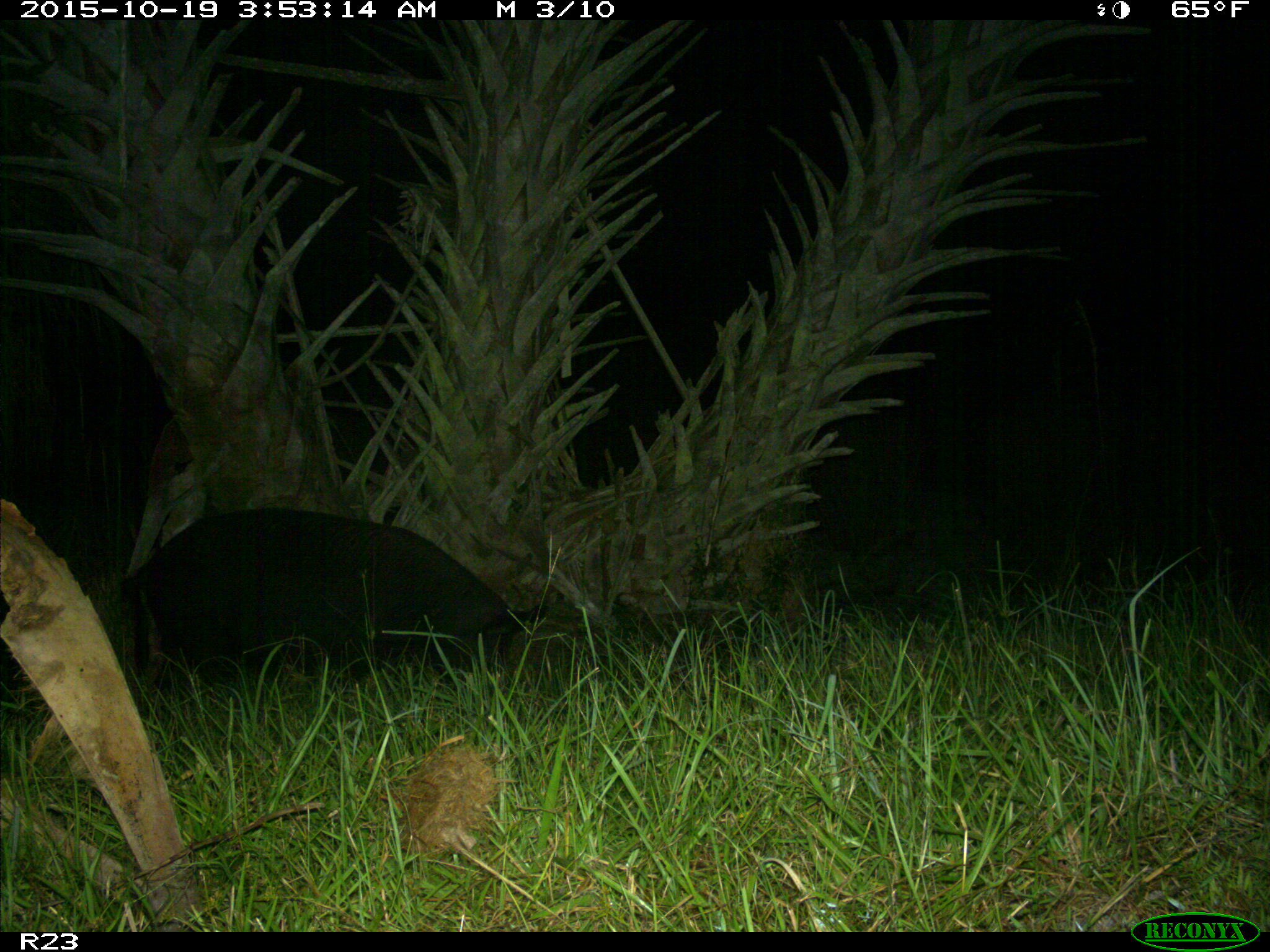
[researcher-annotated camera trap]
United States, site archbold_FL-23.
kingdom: Animalia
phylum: Chordata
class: Mammalia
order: Artiodactyla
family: Suidae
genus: Sus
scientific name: Sus scrofa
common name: wild boar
Sus scrofa (wild boar).